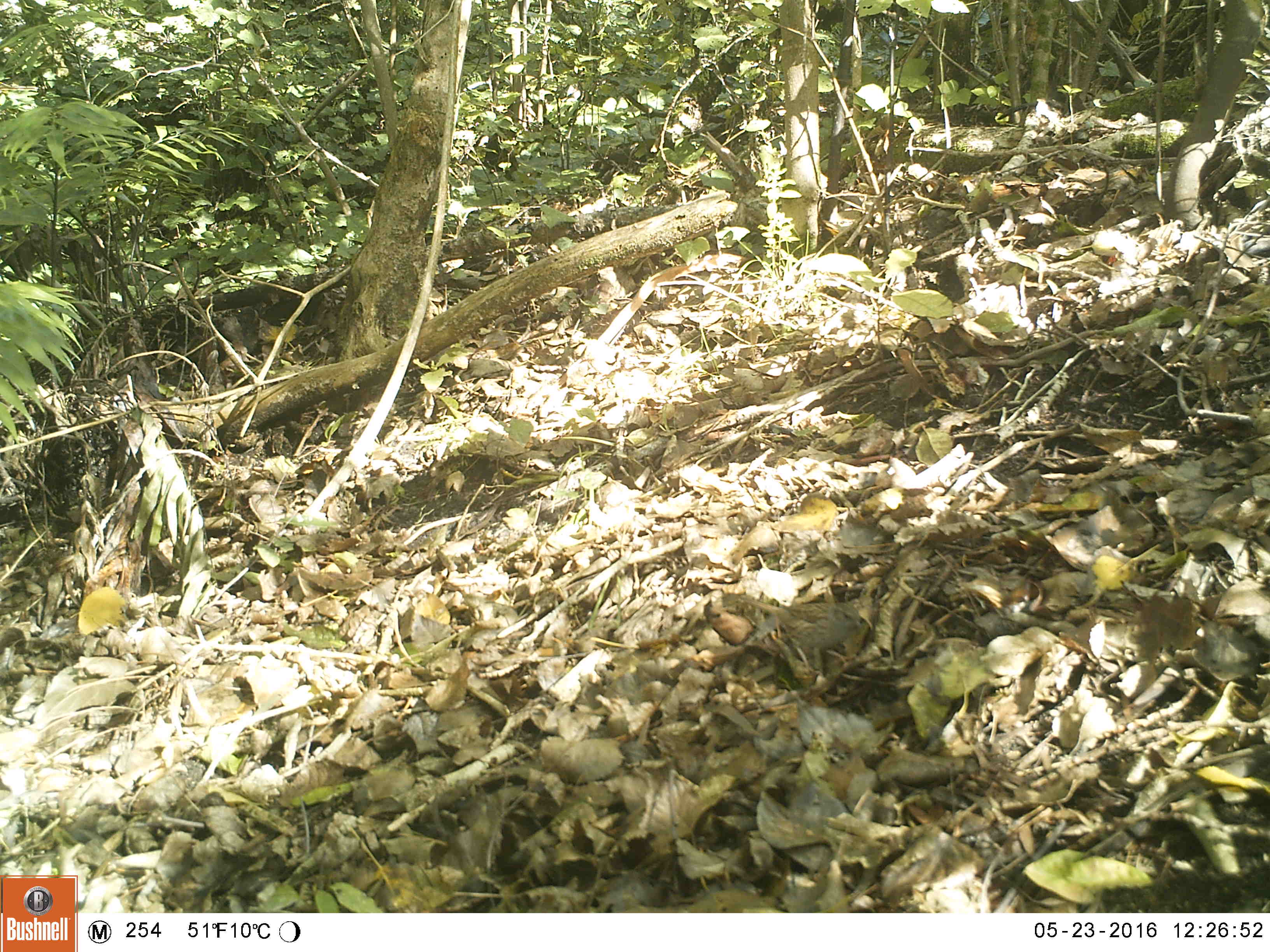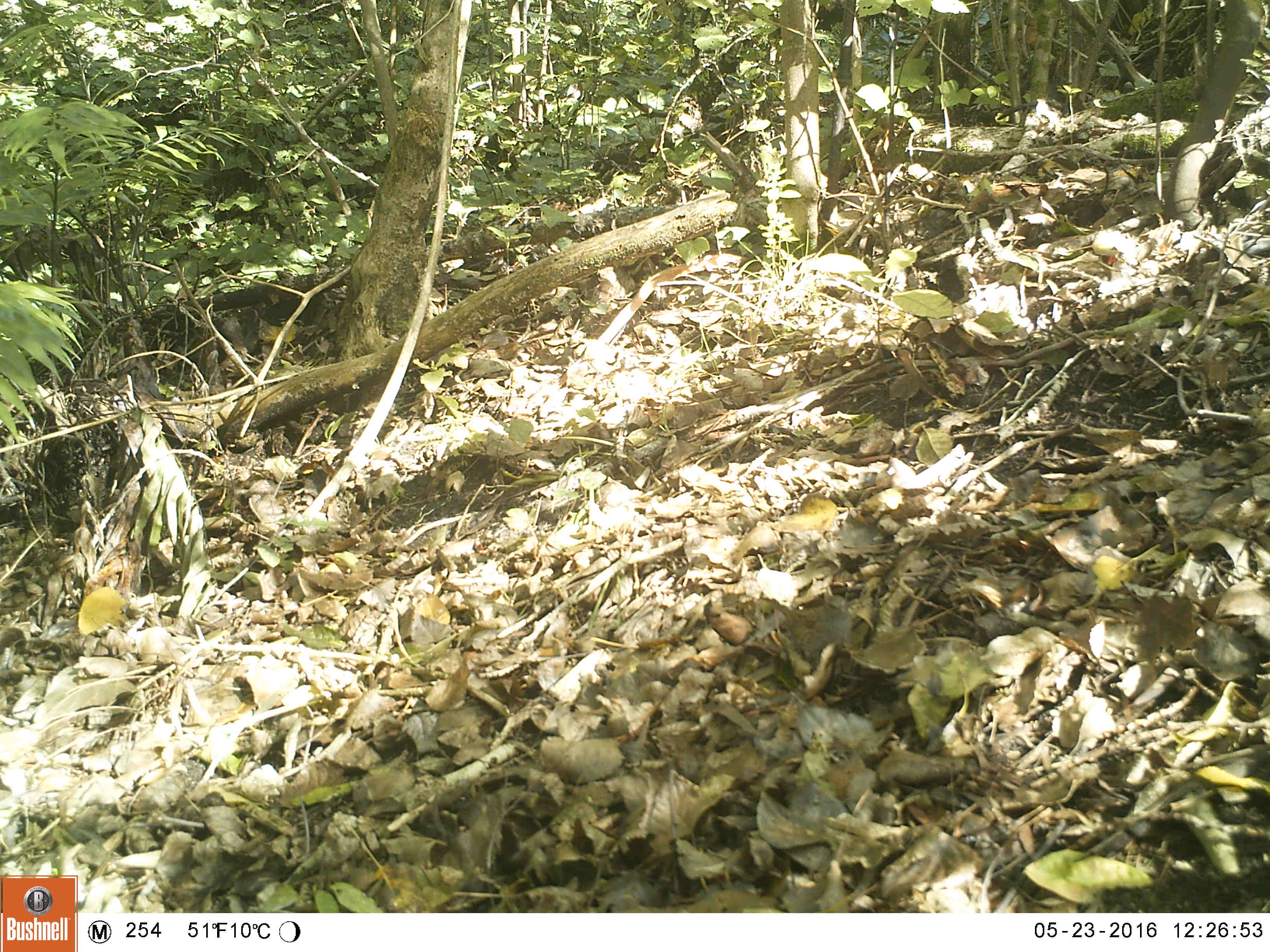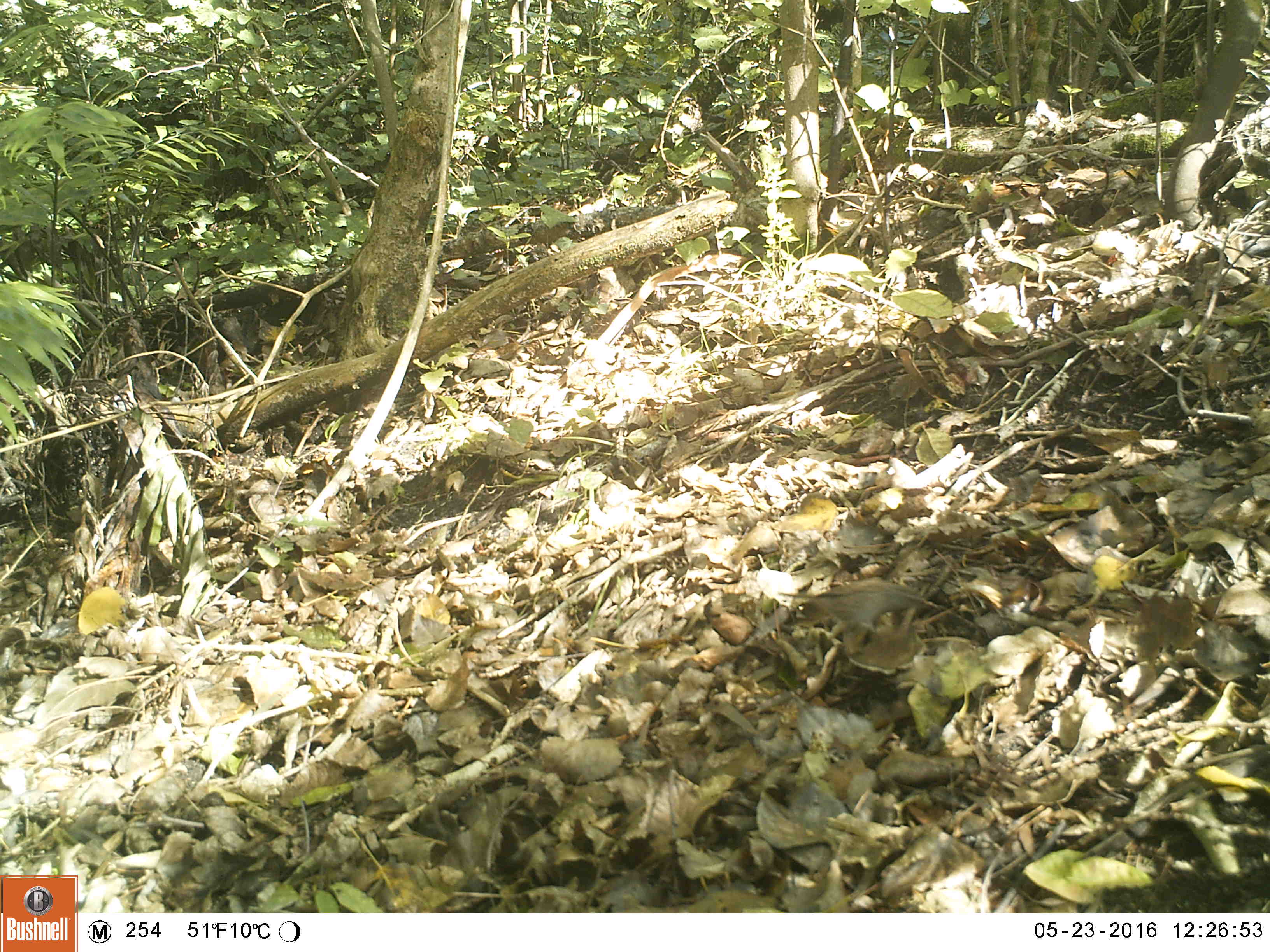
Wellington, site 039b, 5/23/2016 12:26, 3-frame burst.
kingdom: Animalia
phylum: Chordata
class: Aves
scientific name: Aves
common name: bird